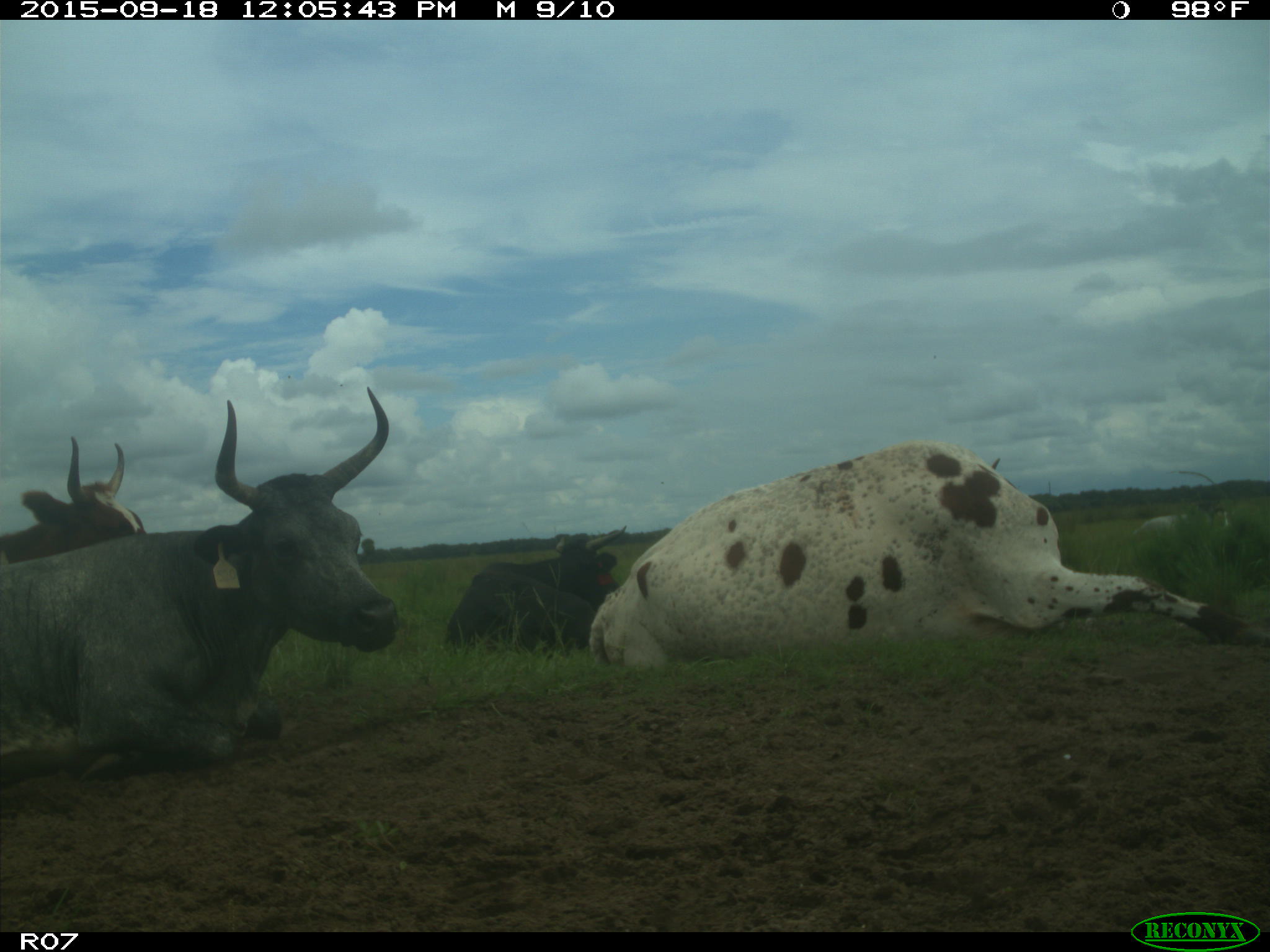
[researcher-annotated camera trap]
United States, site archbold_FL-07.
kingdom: Animalia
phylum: Chordata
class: Mammalia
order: Artiodactyla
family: Bovidae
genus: Bos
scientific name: Bos taurus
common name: domestic cow